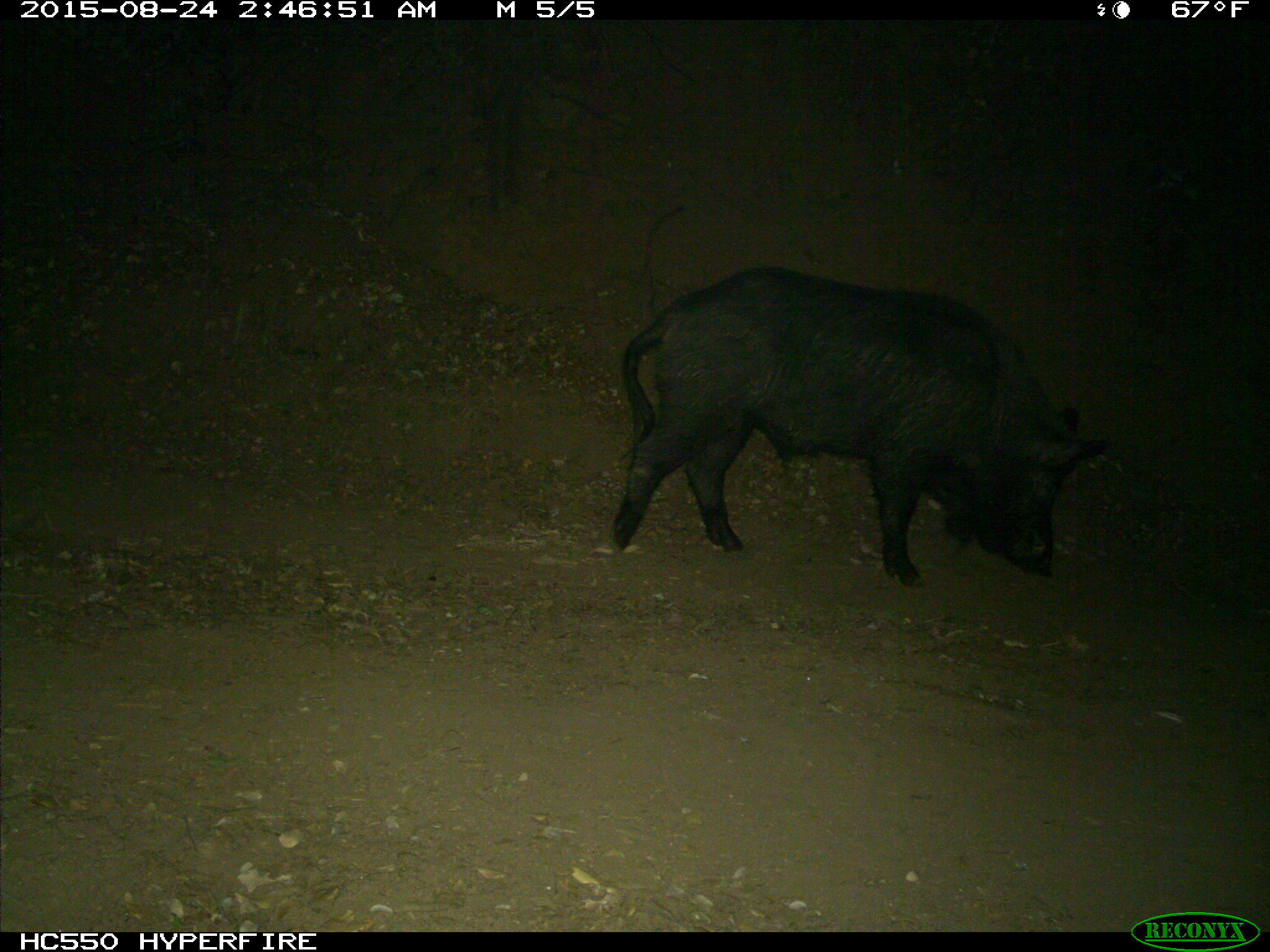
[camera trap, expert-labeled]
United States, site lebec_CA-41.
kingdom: Animalia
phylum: Chordata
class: Mammalia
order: Artiodactyla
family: Suidae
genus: Sus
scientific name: Sus scrofa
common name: wild boar